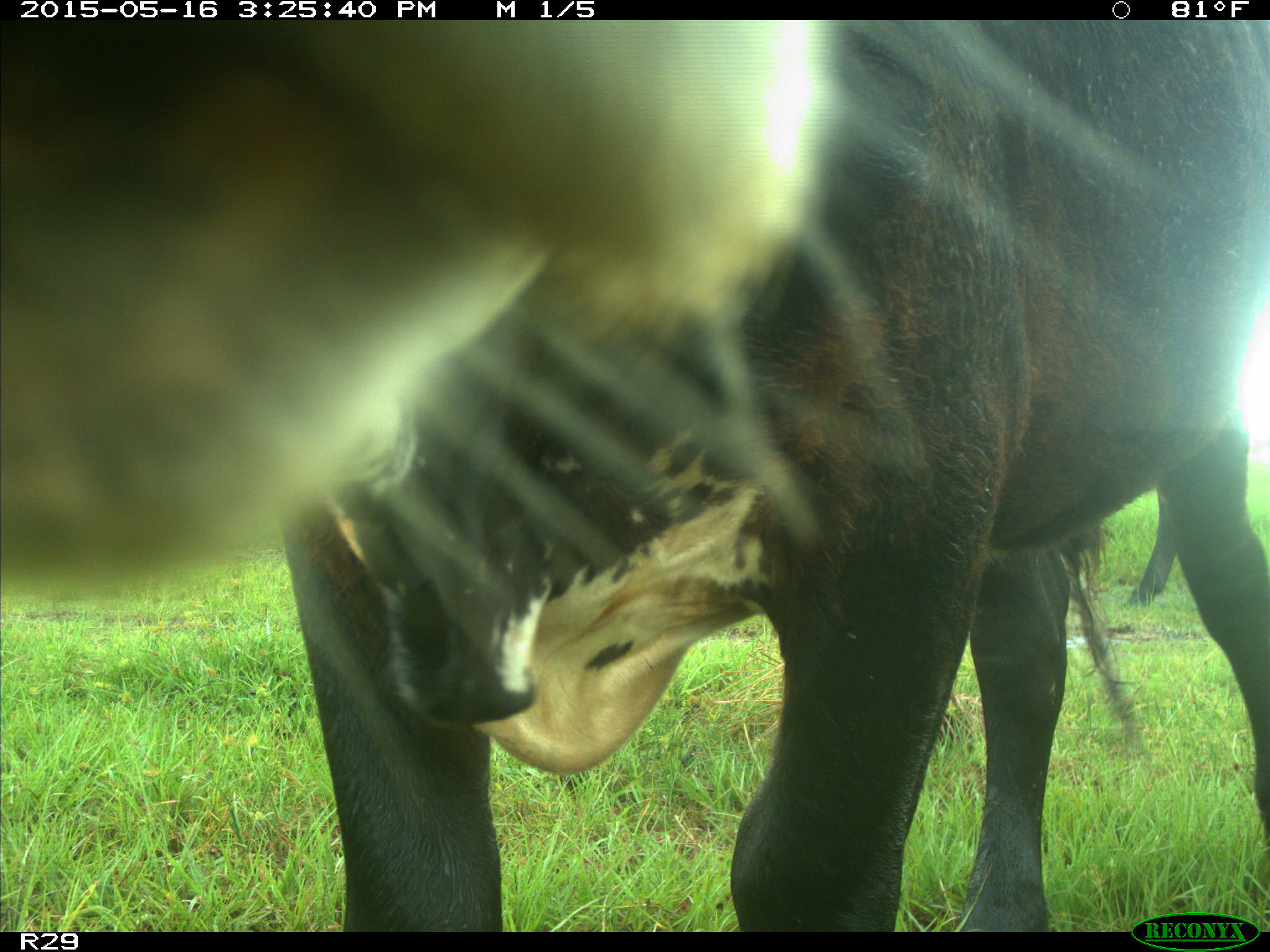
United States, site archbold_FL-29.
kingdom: Animalia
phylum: Chordata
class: Mammalia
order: Artiodactyla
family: Bovidae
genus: Bos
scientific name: Bos taurus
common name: domestic cow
Bos taurus (domestic cow).